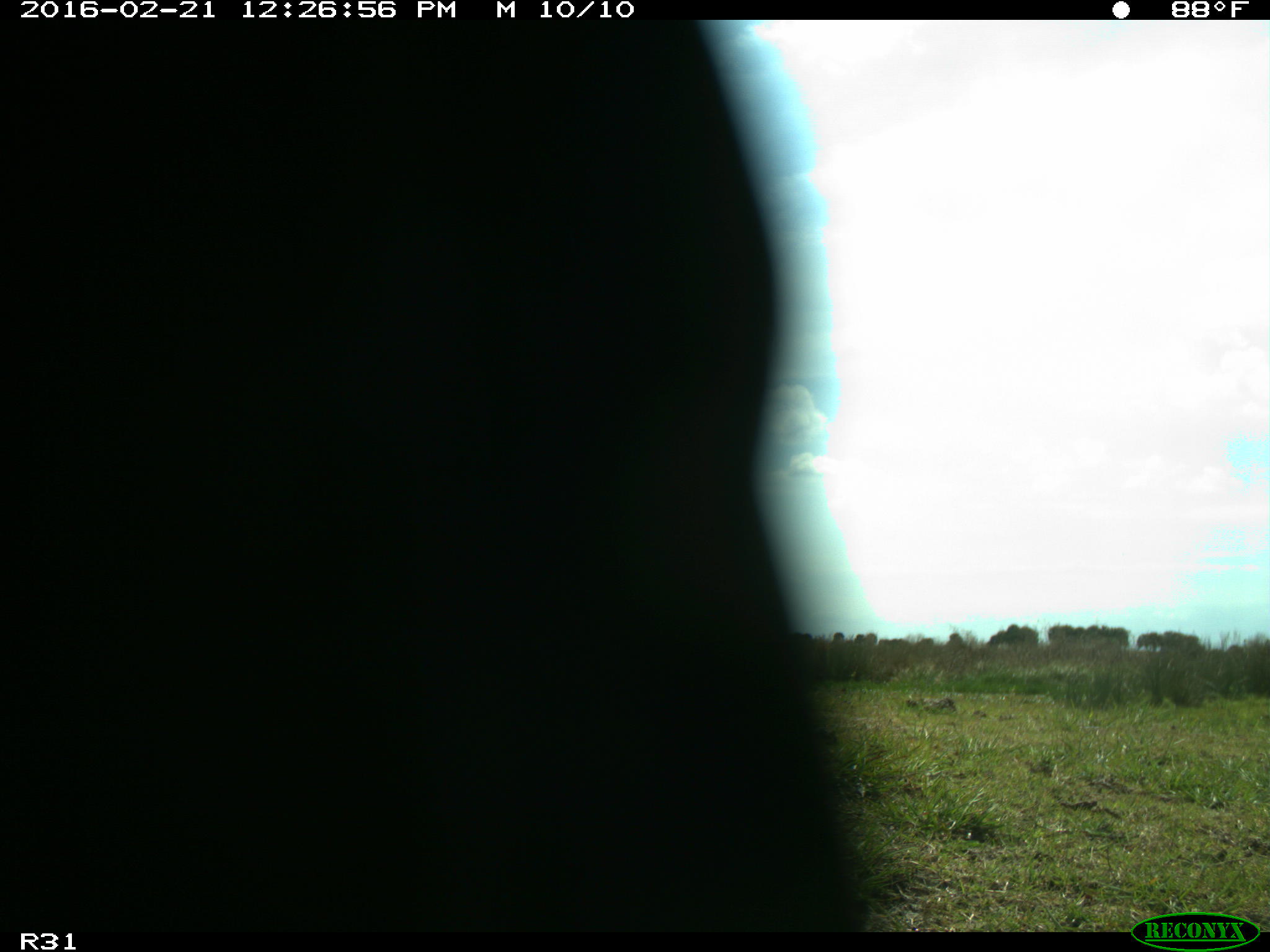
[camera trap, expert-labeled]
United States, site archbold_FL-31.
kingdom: Animalia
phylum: Chordata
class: Aves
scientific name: Aves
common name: birds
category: unidentified bird